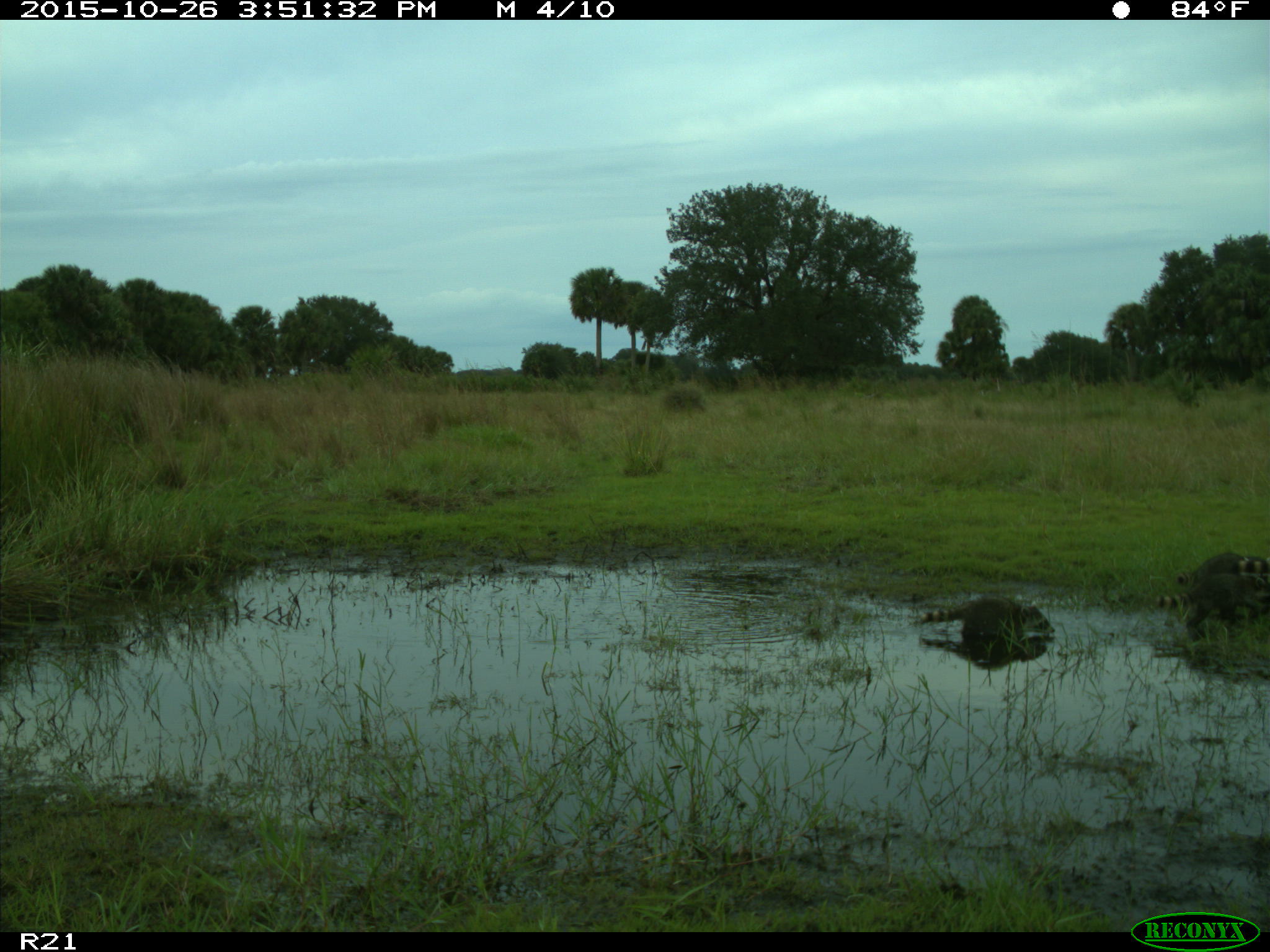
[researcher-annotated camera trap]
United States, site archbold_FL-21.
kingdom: Animalia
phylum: Chordata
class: Mammalia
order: Carnivora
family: Procyonidae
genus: Procyon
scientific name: Procyon lotor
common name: common raccoon